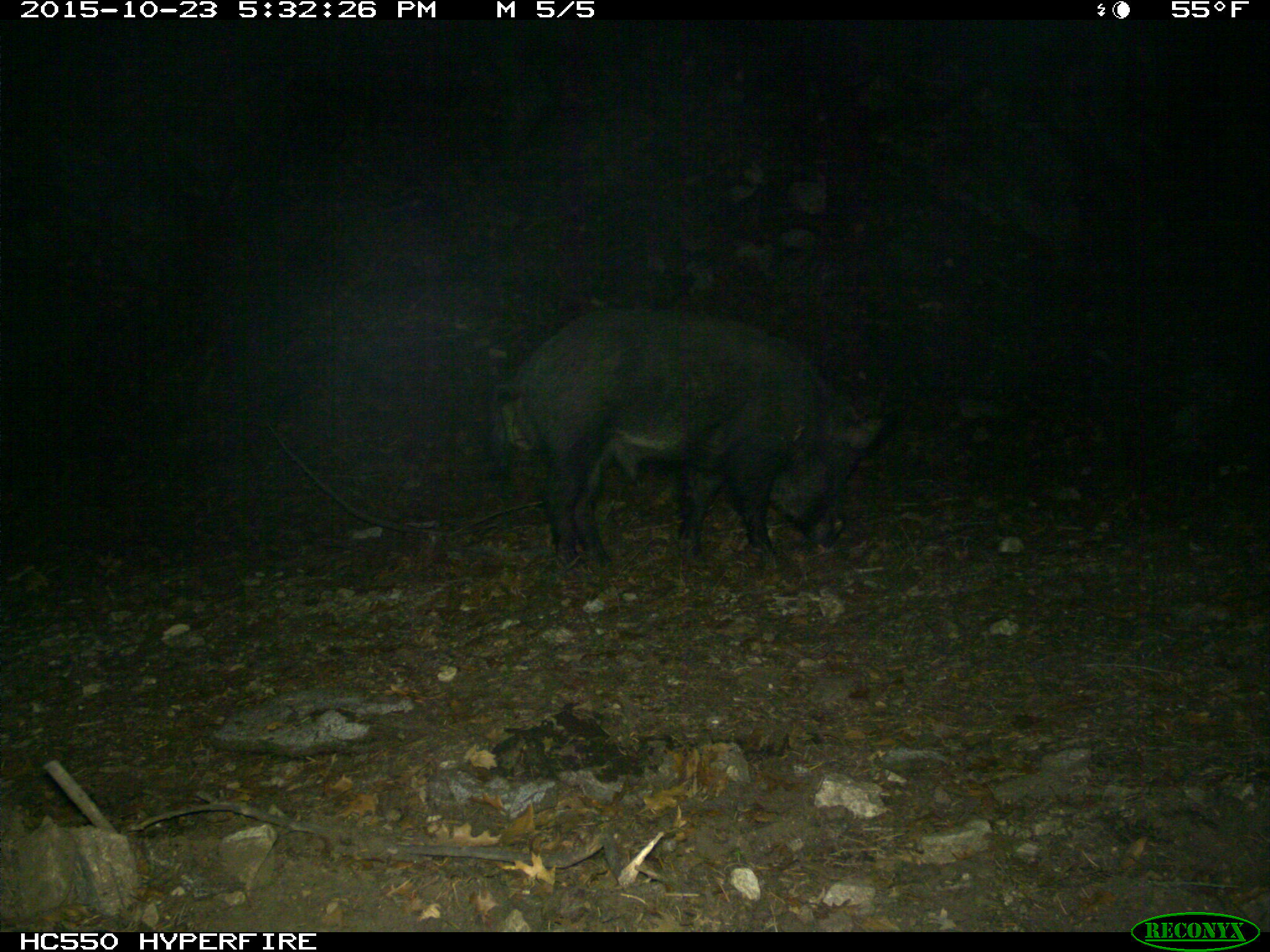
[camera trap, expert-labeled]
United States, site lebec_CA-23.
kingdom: Animalia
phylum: Chordata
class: Mammalia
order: Artiodactyla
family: Suidae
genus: Sus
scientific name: Sus scrofa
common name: wild boar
Sus scrofa (wild boar).